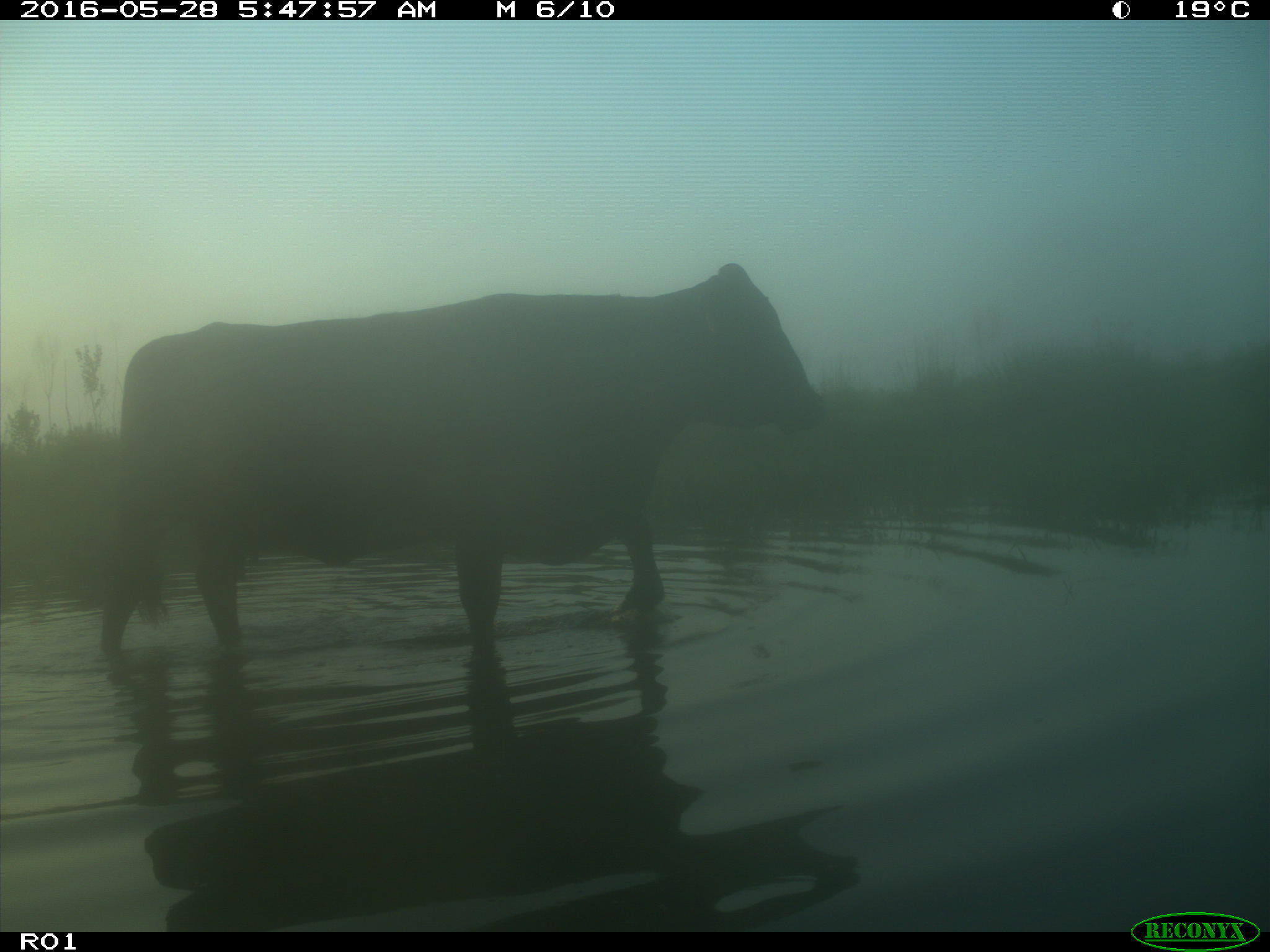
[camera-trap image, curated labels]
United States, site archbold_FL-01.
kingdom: Animalia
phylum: Chordata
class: Mammalia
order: Artiodactyla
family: Bovidae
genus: Bos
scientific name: Bos taurus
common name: domestic cow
Bos taurus (domestic cow).